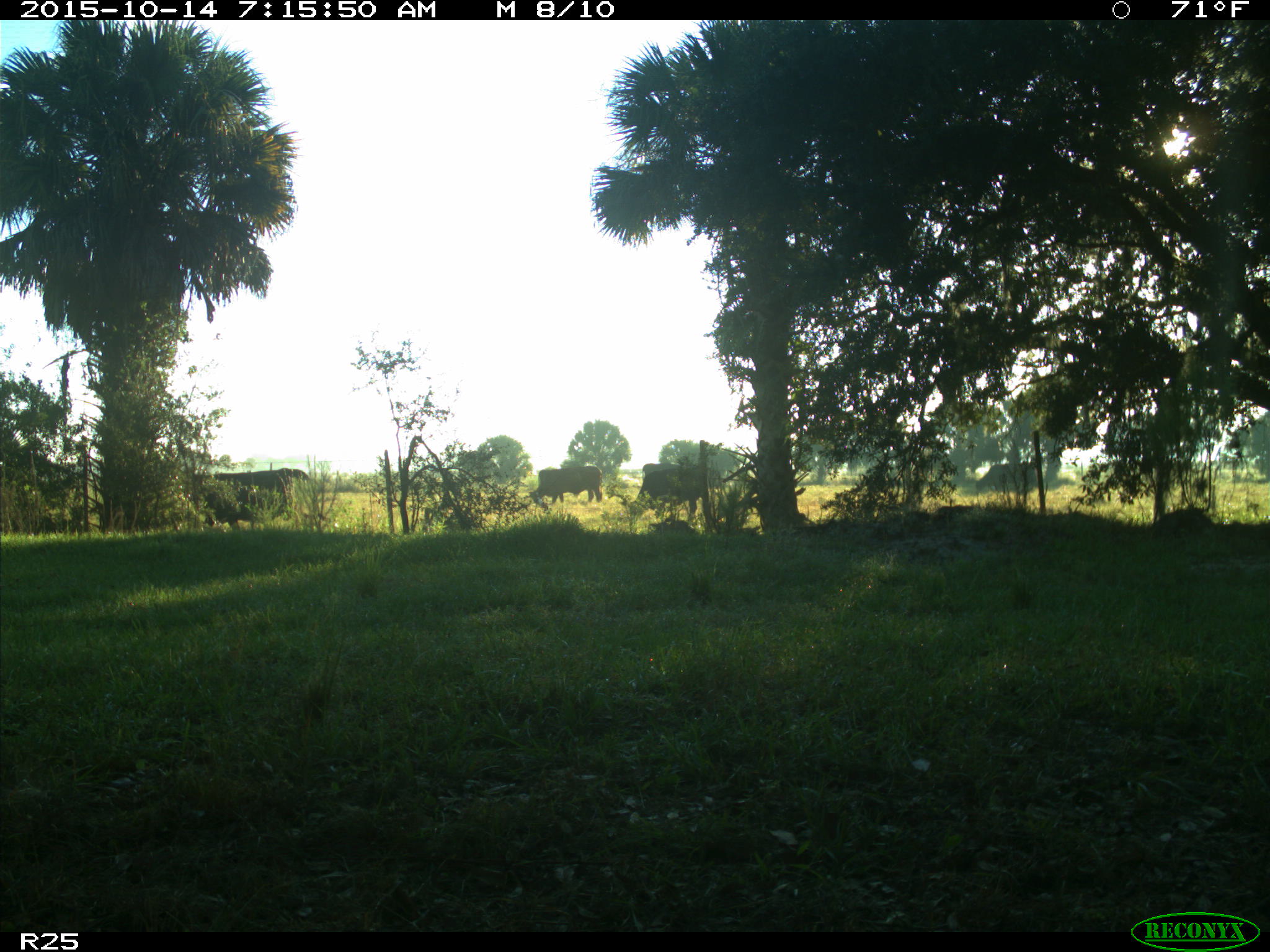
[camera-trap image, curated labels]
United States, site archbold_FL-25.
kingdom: Animalia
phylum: Chordata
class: Mammalia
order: Artiodactyla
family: Bovidae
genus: Bos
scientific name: Bos taurus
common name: domestic cow